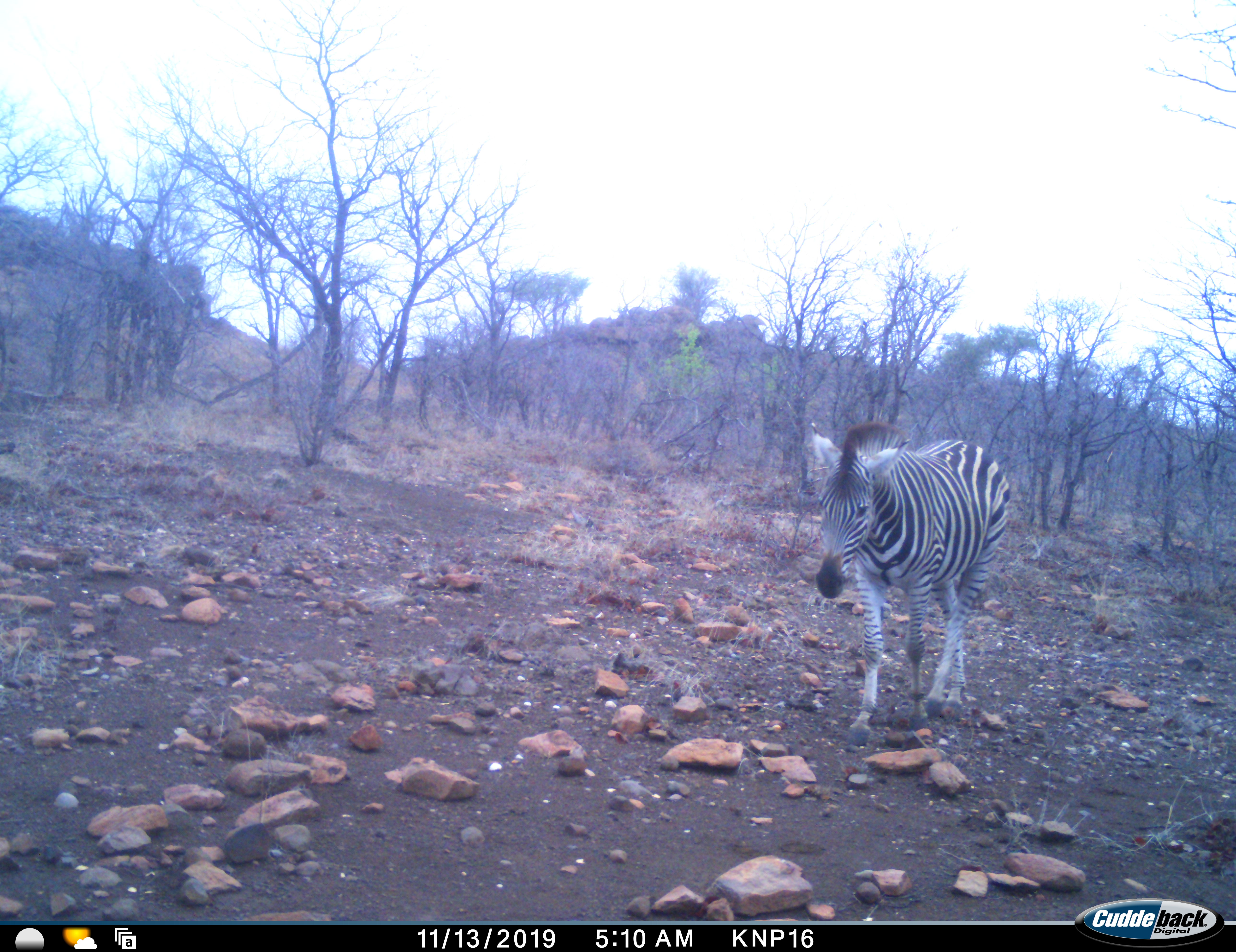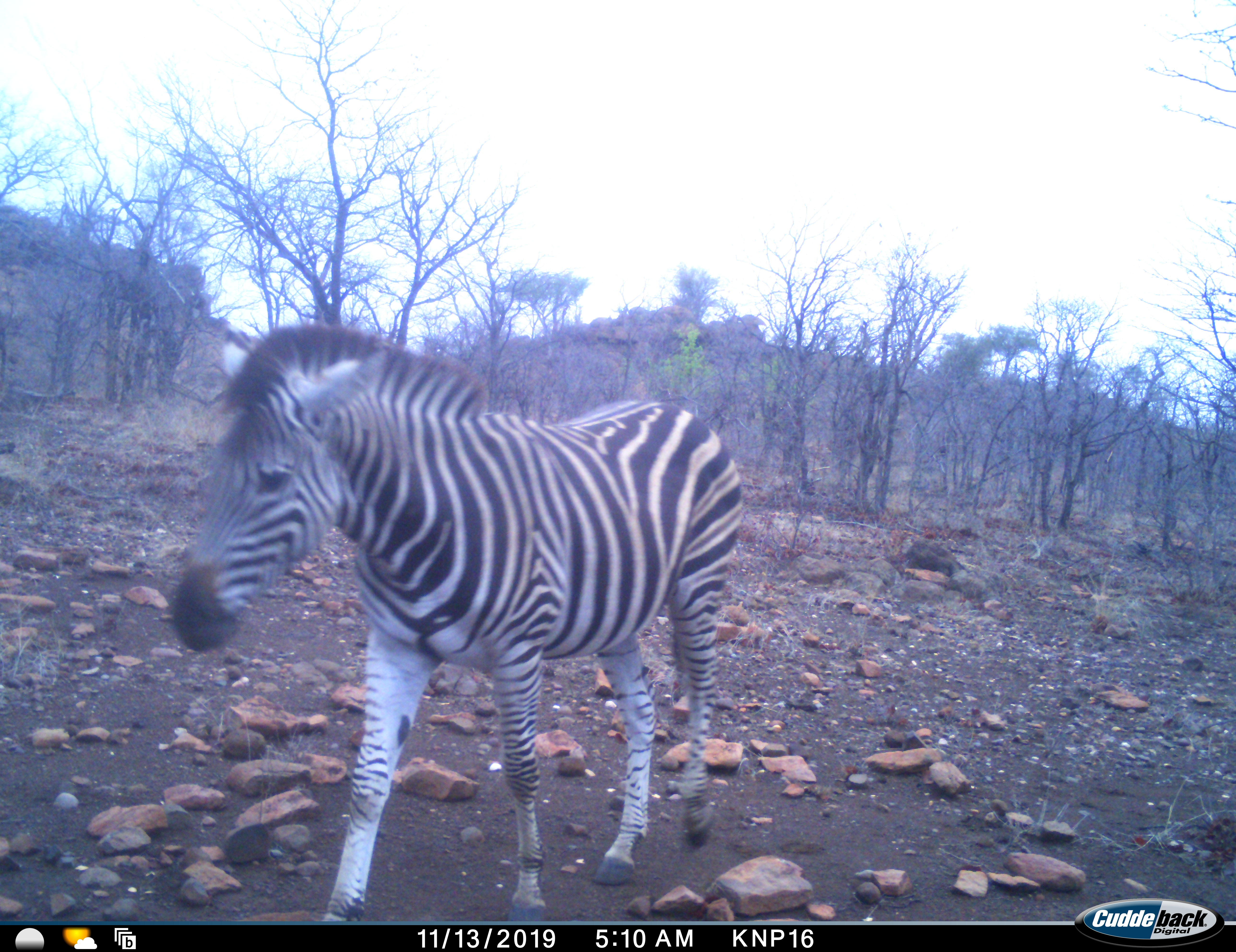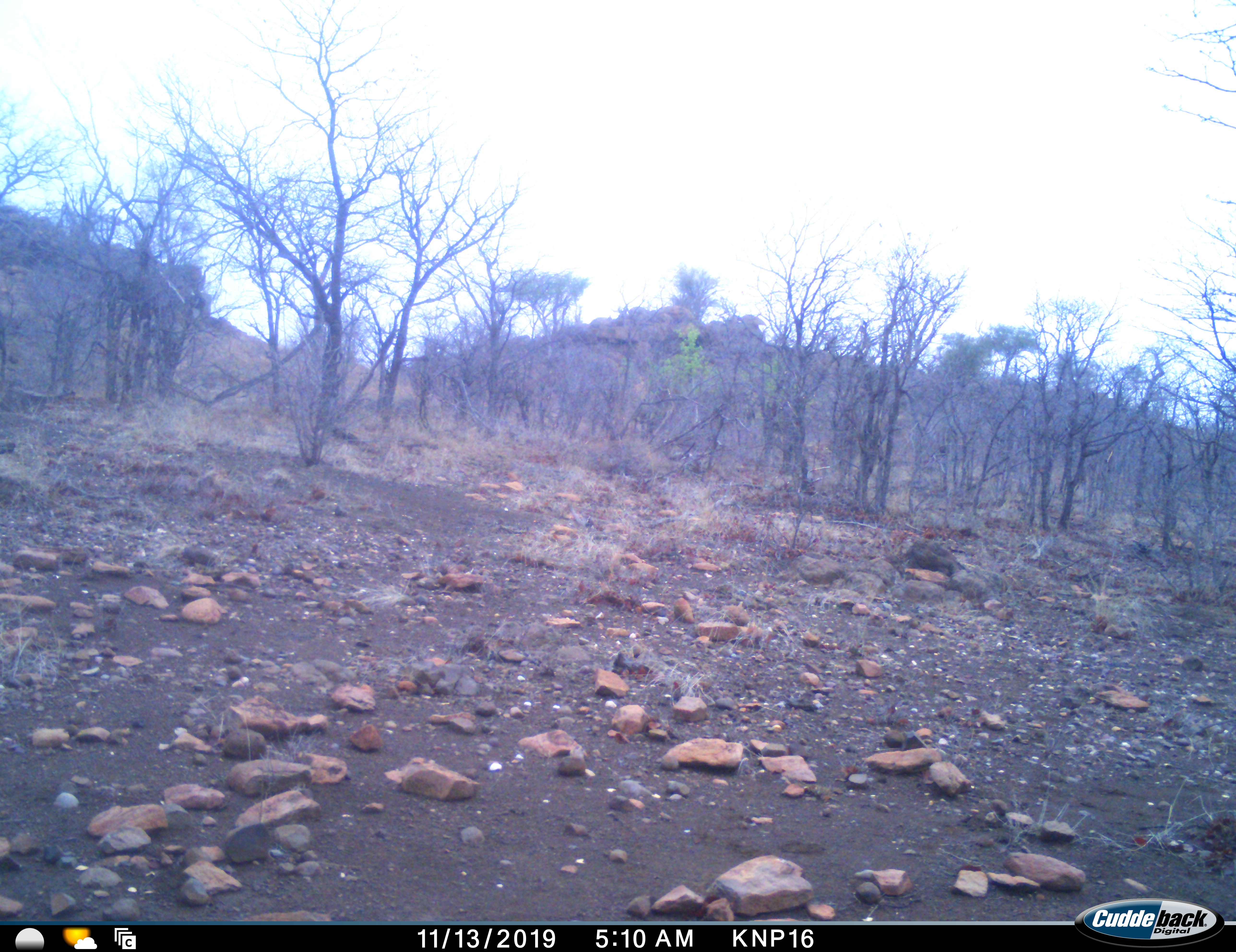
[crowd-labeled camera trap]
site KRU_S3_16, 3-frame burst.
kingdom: Animalia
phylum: Chordata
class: Mammalia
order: Perissodactyla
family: Equidae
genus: Equus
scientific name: Equus quagga burchellii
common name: burchell's zebra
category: zebraburchells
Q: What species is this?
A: Zebraburchells (burchell's zebra) (Equus quagga burchellii).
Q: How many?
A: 1.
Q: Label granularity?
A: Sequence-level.